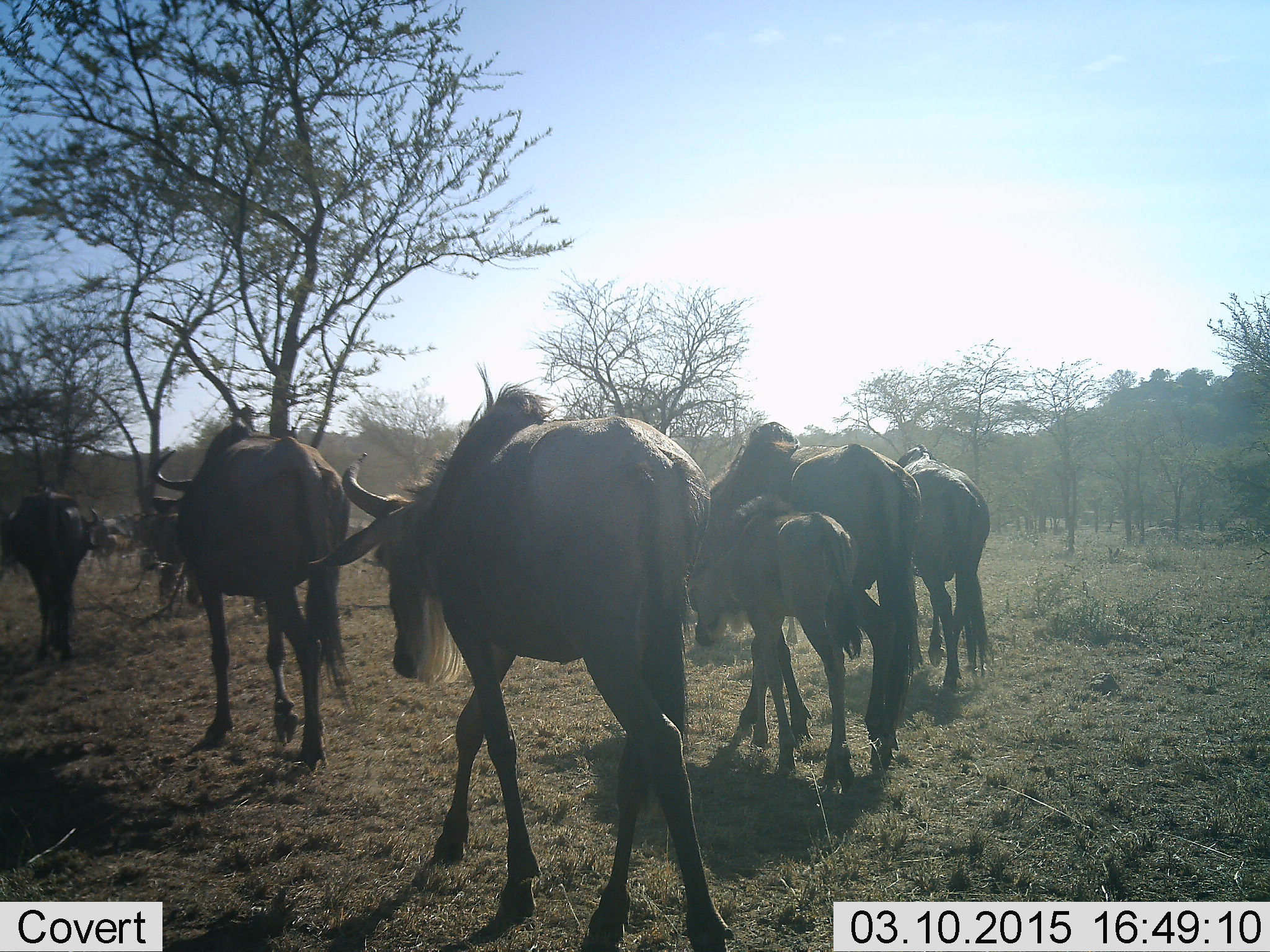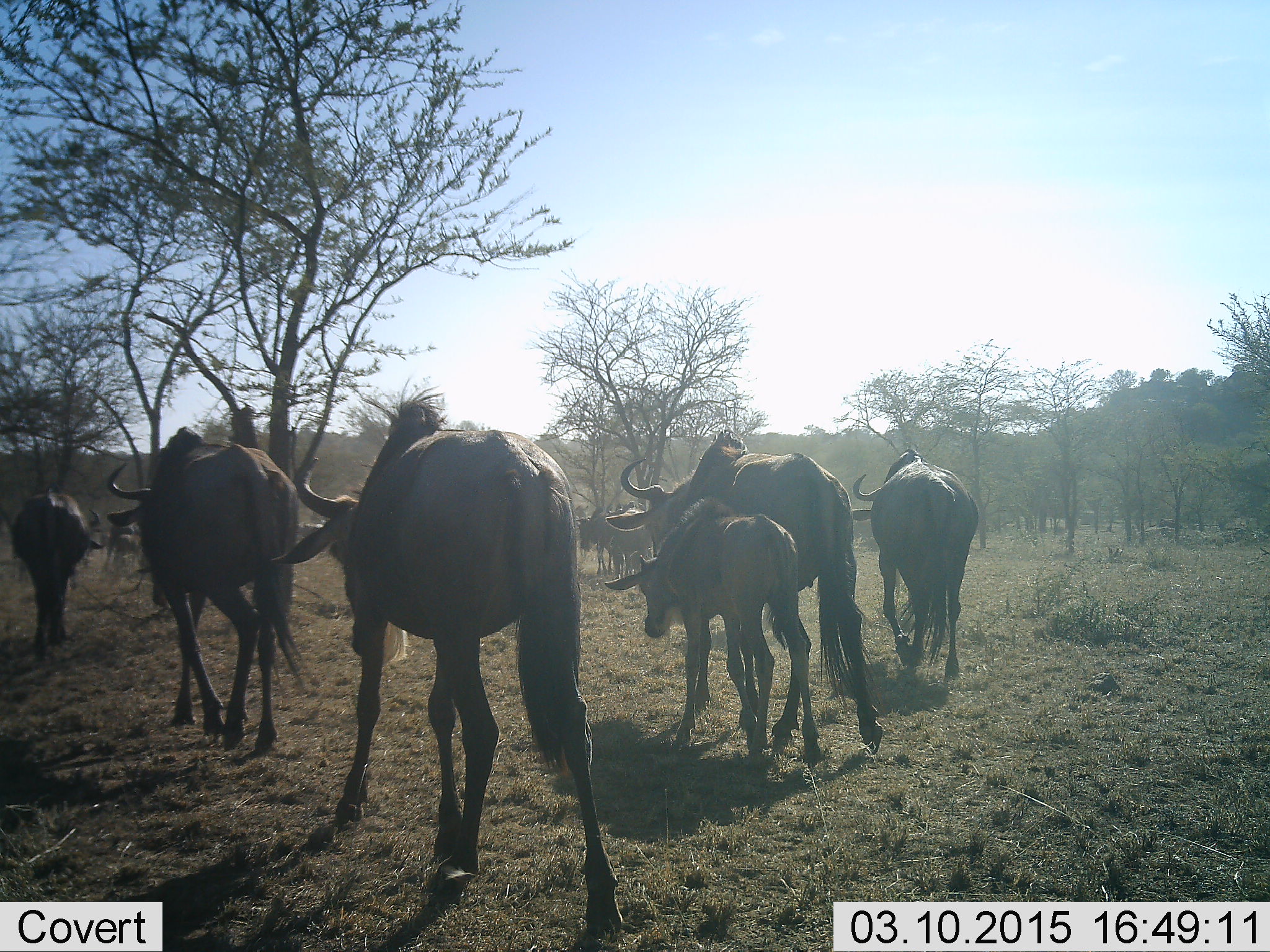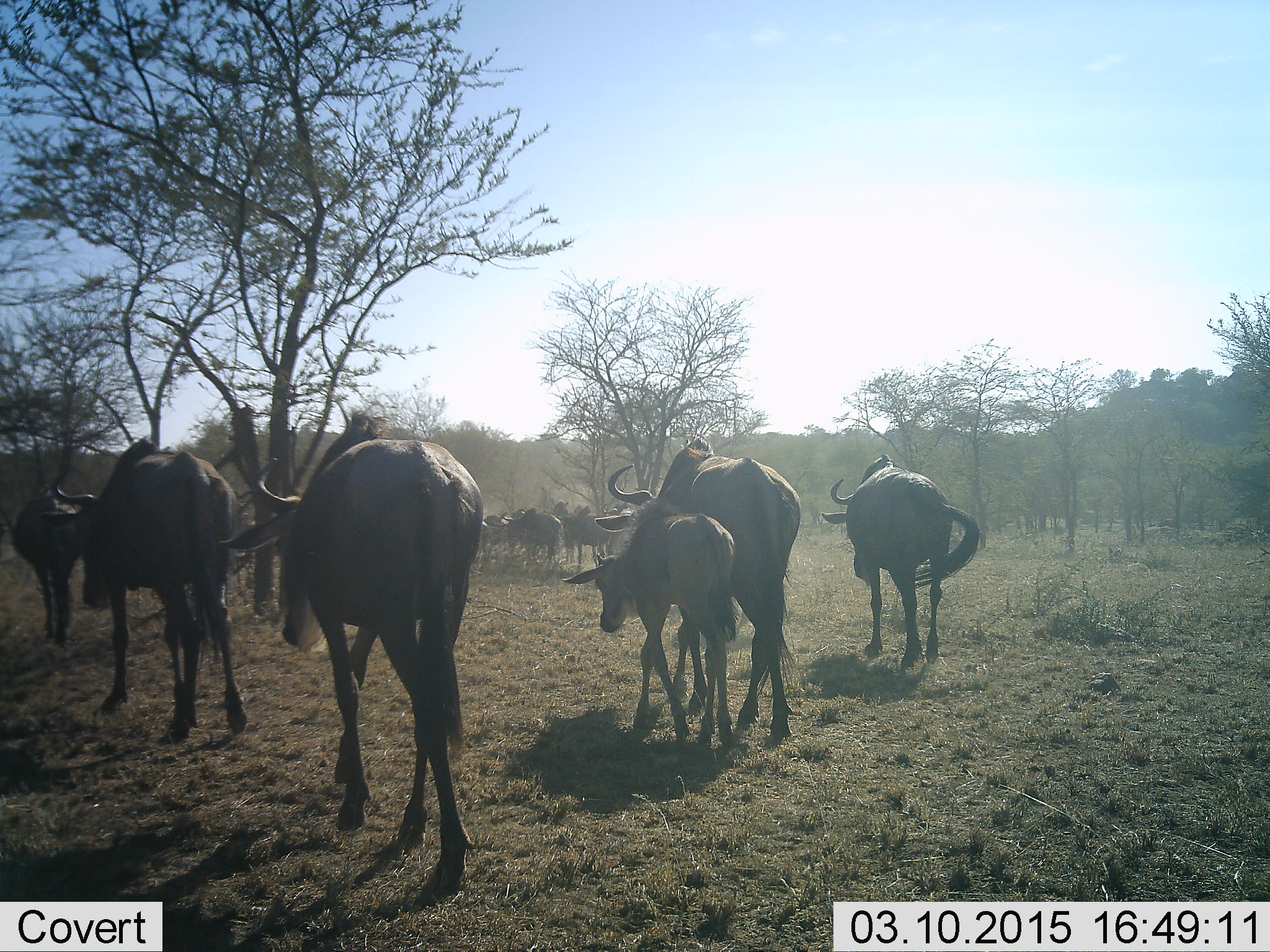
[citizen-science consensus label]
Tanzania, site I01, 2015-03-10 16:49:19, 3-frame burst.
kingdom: Animalia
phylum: Chordata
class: Mammalia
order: Artiodactyla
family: Bovidae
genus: Connochaetes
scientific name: Connochaetes taurinus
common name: blue wildebeest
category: wildebeest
Wildebeest (blue wildebeest) (Connochaetes taurinus), count 11-50. Behavior (volunteer vote fractions): standing 30%, resting 0%, moving 100%, interacting 10%. Young present (vote fraction): 100%. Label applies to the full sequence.